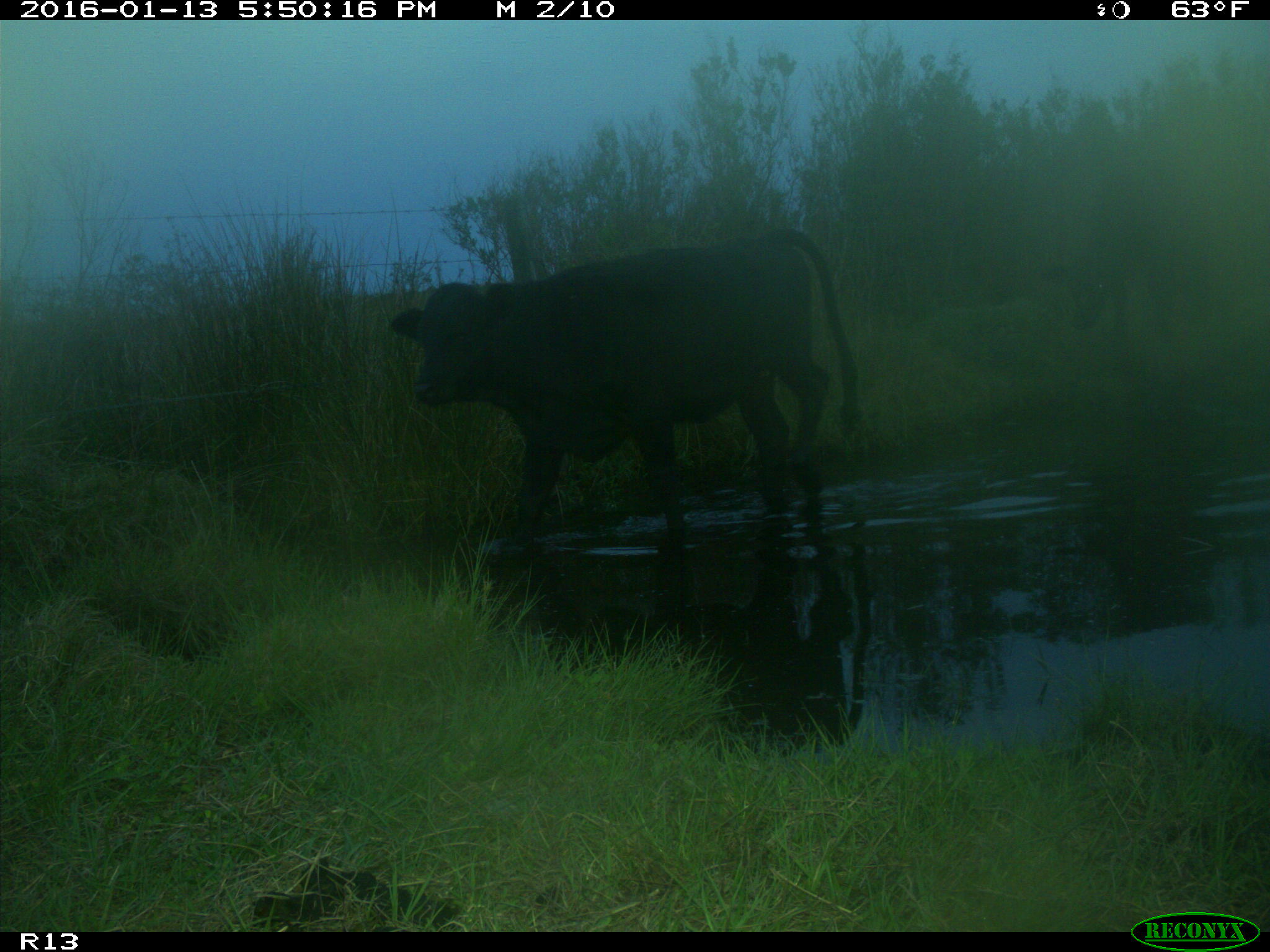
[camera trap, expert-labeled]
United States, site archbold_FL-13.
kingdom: Animalia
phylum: Chordata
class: Mammalia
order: Artiodactyla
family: Bovidae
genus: Bos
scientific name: Bos taurus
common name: domestic cow